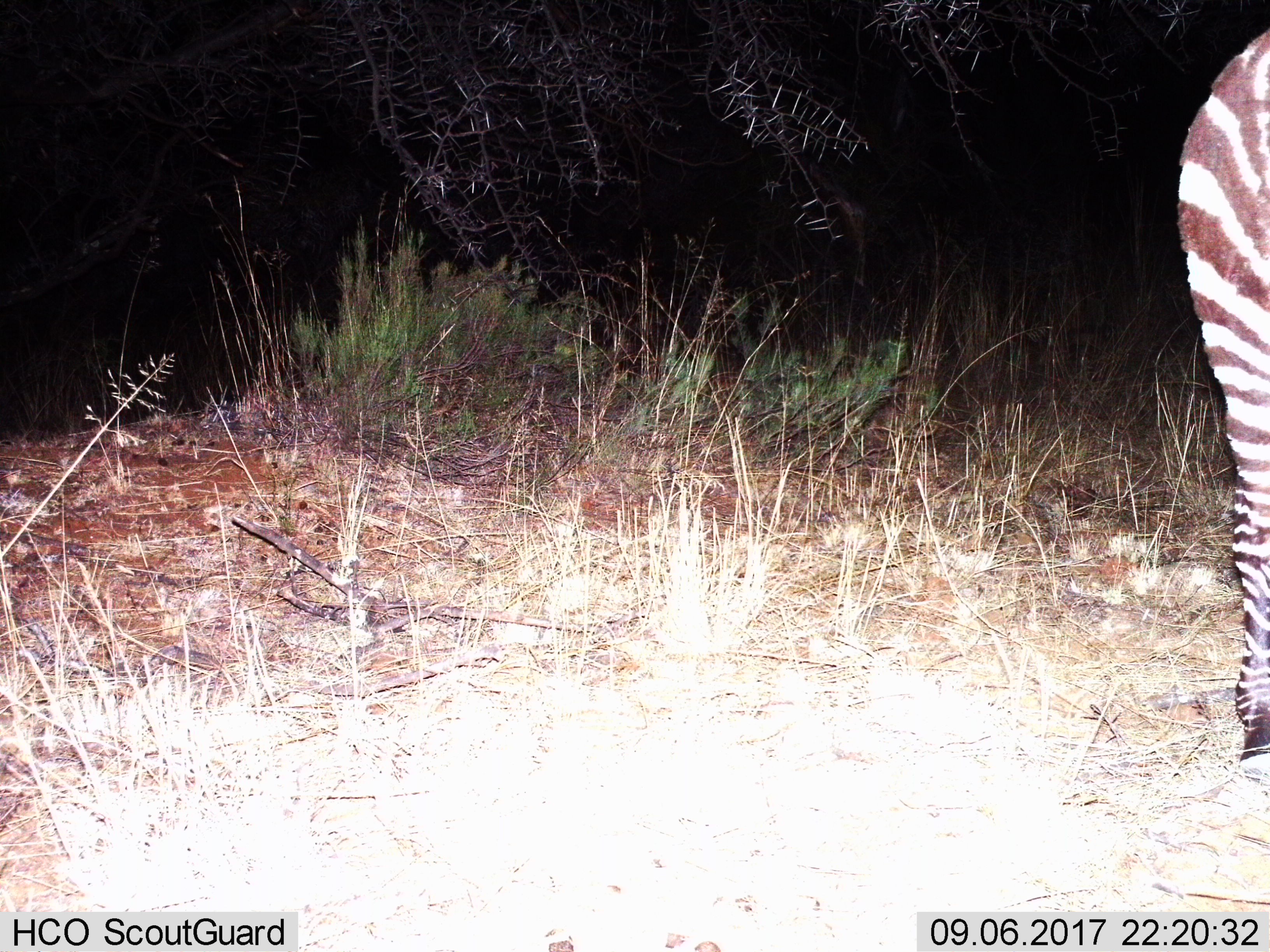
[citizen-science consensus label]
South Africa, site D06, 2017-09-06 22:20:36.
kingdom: Animalia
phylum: Chordata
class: Mammalia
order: Perissodactyla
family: Equidae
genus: Equus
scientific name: Equus zebra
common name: mountain zebra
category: zebramountain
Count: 1.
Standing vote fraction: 50%.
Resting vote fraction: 0%.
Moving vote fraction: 50%.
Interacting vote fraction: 0%.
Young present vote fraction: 0%.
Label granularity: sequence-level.